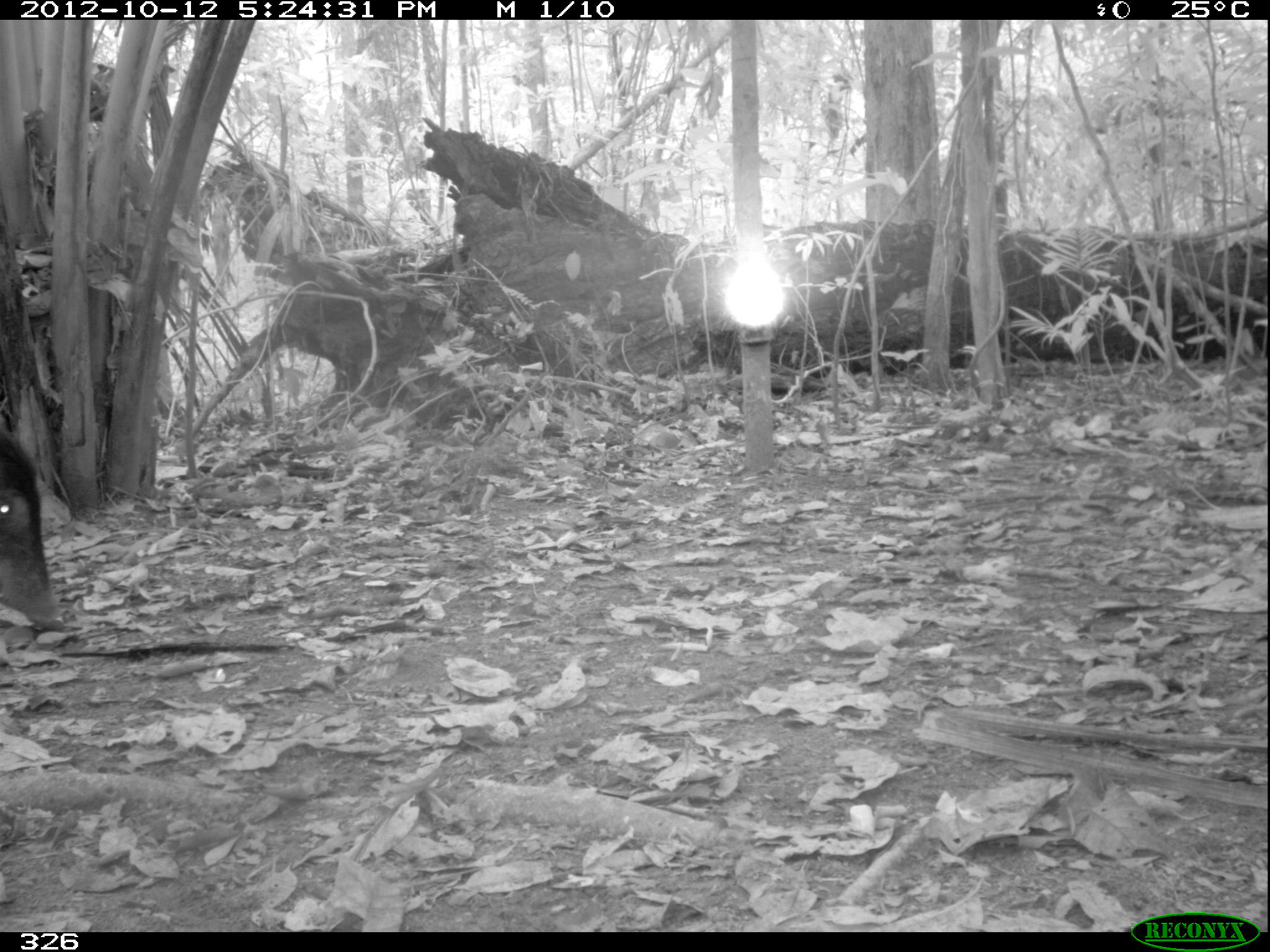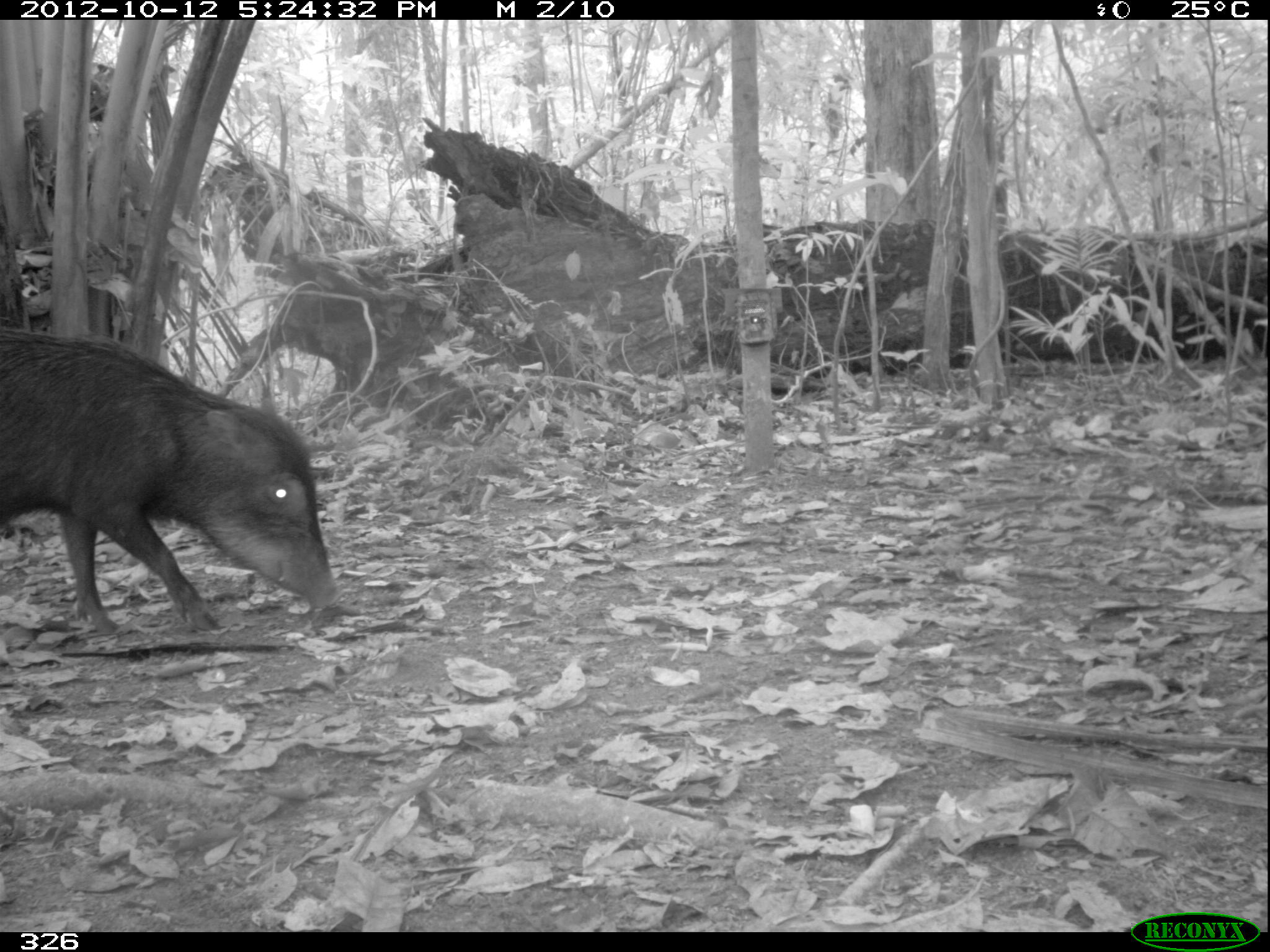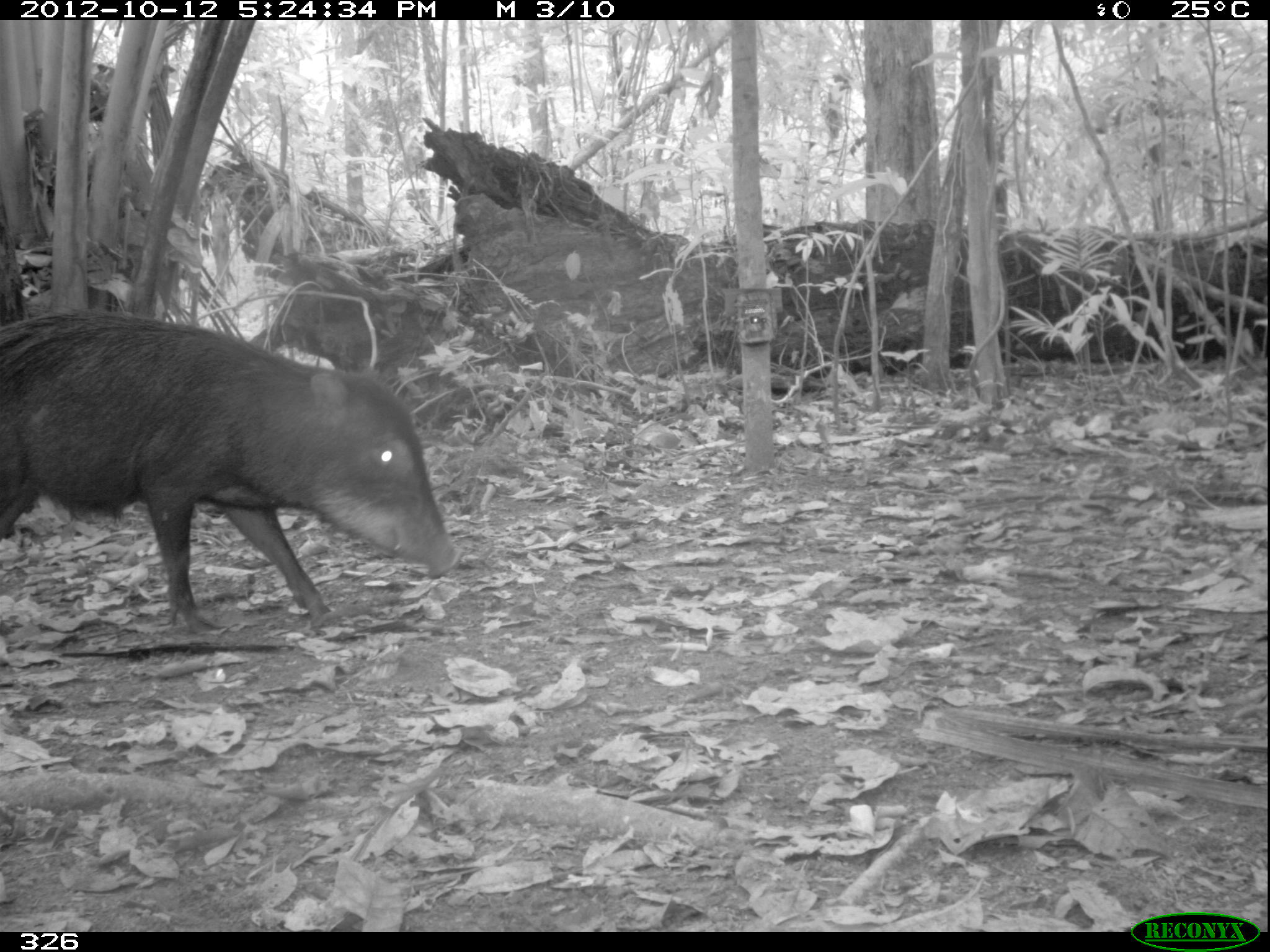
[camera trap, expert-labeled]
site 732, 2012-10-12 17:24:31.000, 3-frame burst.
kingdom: Animalia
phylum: Chordata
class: Mammalia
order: Artiodactyla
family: Tayassuidae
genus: Tayassu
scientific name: Tayassu pecari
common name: white-lipped peccary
Tayassu pecari (white-lipped peccary).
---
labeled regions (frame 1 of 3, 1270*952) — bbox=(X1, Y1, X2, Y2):
tayassu pecari: bbox=(0, 427, 63, 631)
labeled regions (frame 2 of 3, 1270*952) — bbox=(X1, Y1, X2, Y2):
tayassu pecari: bbox=(0, 326, 343, 633)